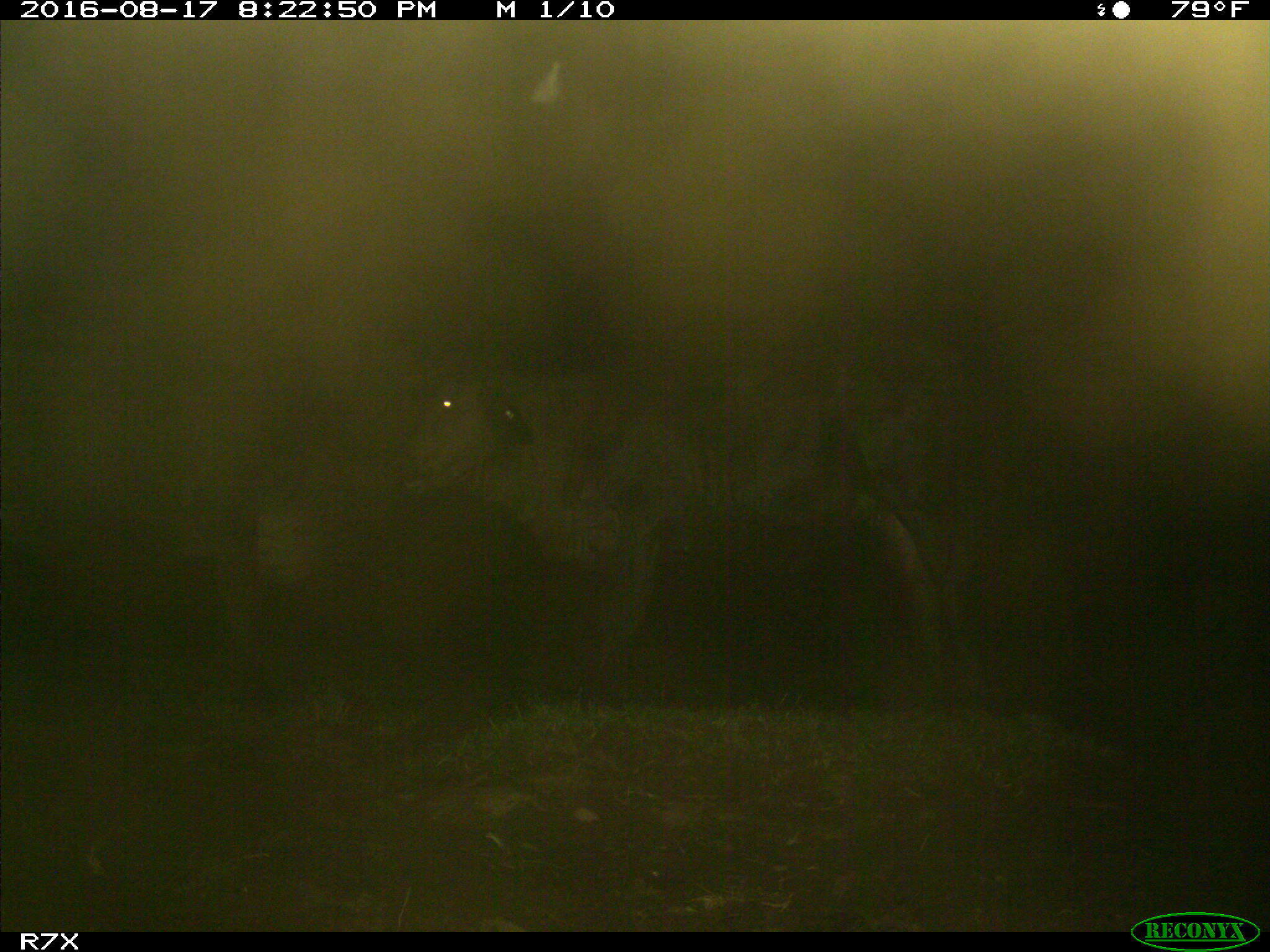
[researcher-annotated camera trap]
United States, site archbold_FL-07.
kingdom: Animalia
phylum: Chordata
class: Mammalia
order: Artiodactyla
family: Bovidae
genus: Bos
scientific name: Bos taurus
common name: domestic cow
Bos taurus (domestic cow).